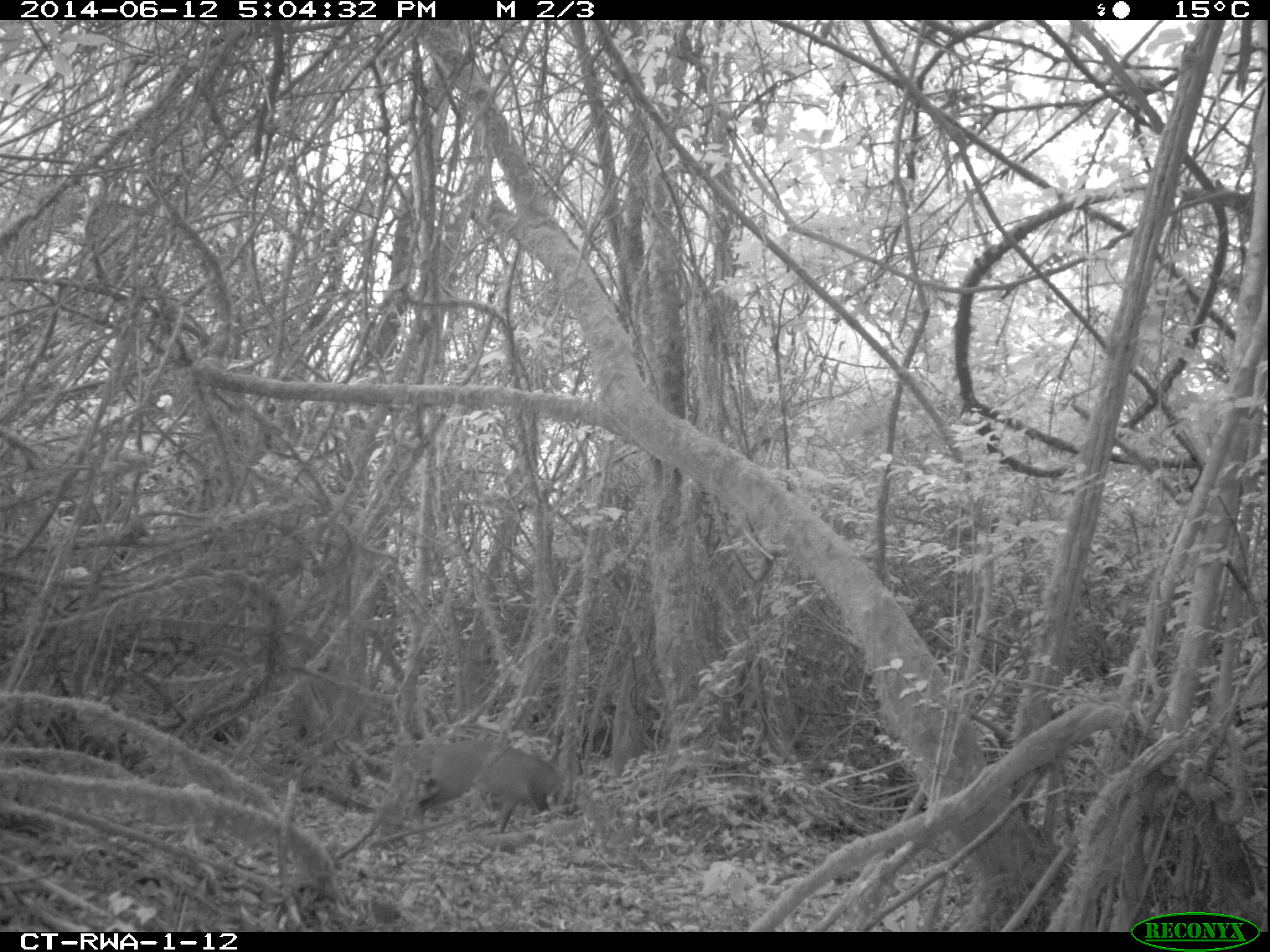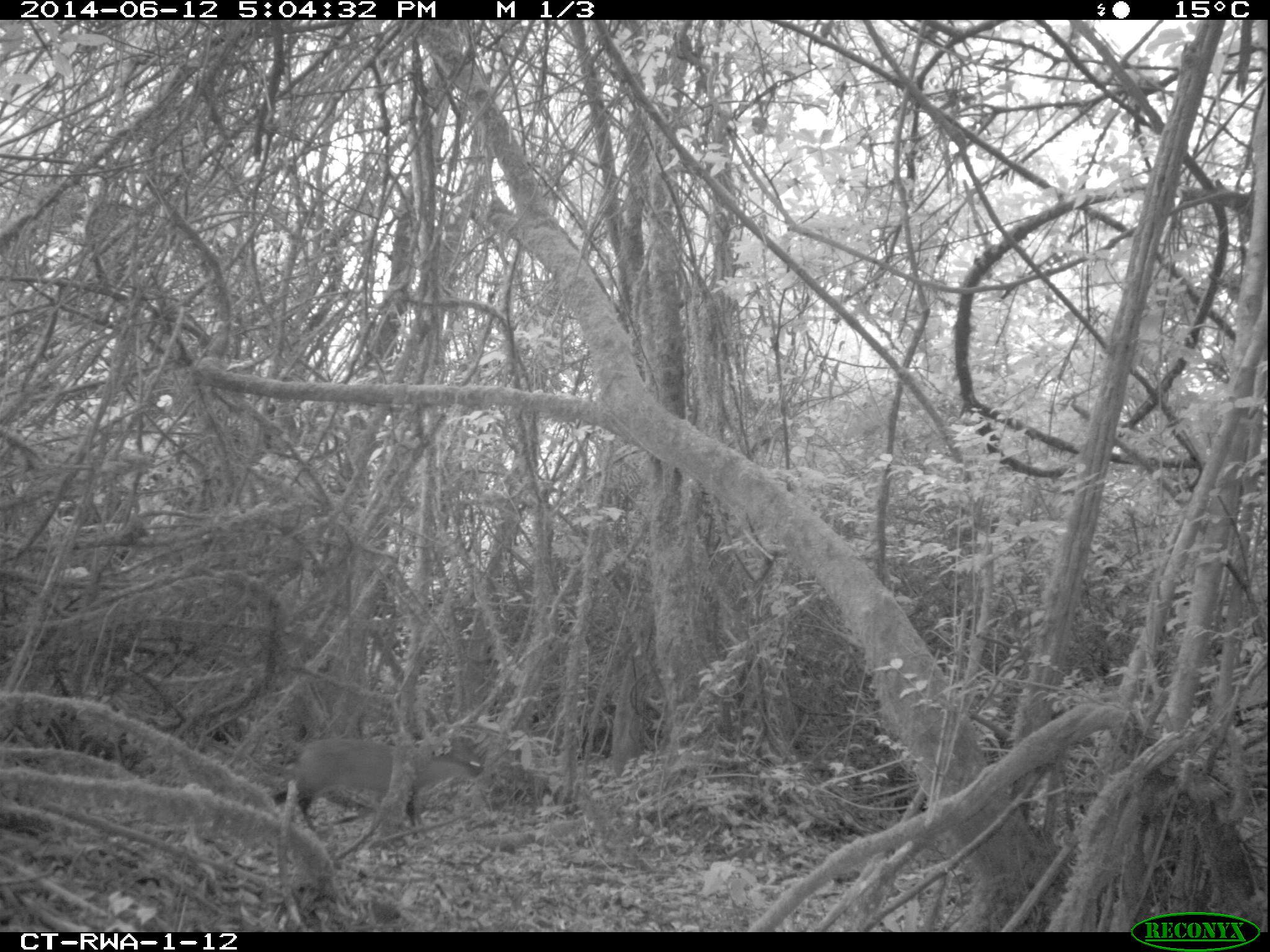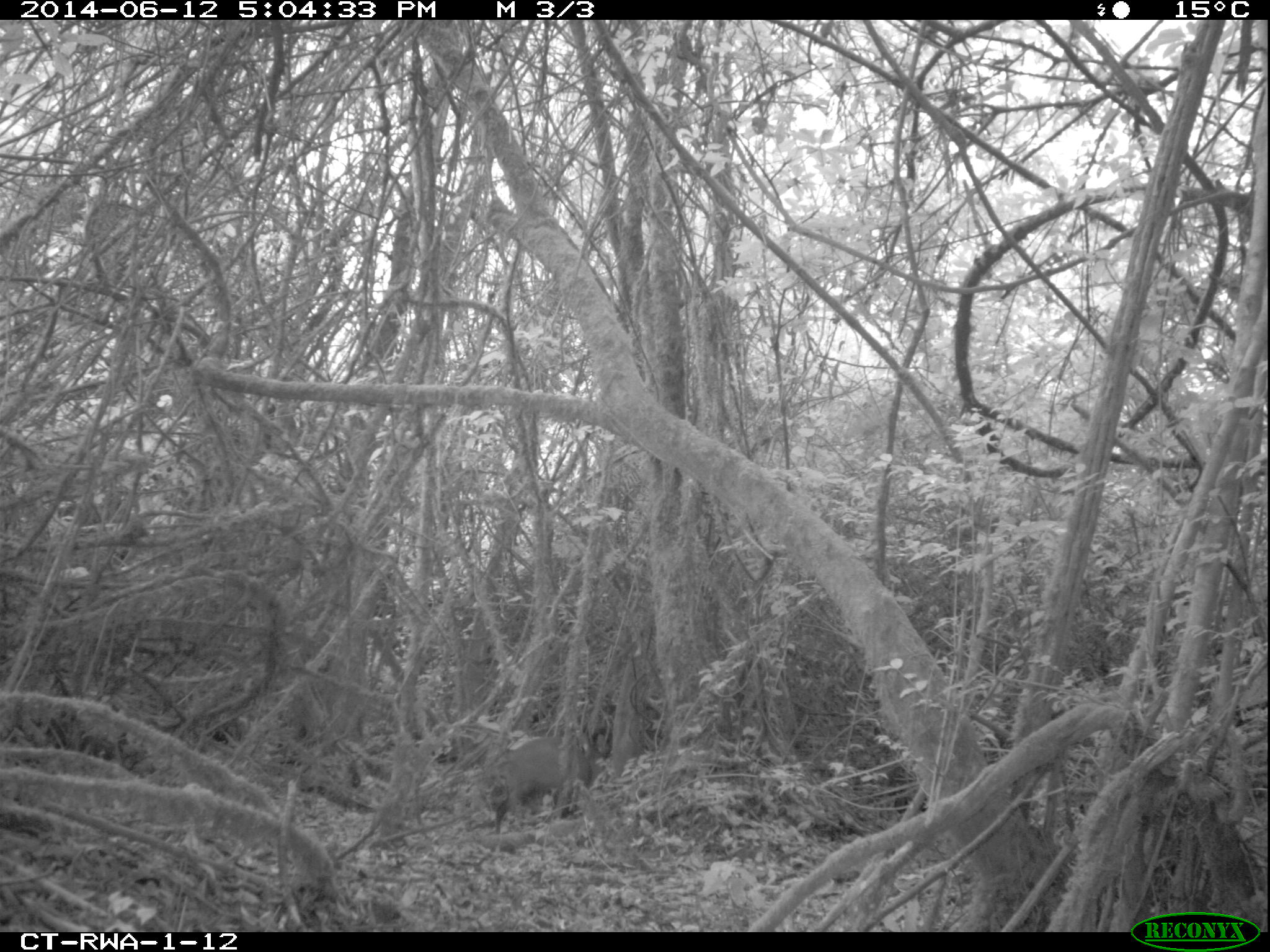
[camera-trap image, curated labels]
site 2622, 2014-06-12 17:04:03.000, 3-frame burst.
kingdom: Animalia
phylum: Chordata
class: Mammalia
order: Artiodactyla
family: Bovidae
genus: Cephalophus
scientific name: Cephalophus nigrifrons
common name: black-fronted duiker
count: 1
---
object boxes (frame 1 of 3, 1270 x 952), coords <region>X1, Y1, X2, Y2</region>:
cephalophus nigrifrons: <region>414, 735, 576, 841</region>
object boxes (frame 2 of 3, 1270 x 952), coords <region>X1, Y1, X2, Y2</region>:
cephalophus nigrifrons: <region>284, 737, 481, 837</region>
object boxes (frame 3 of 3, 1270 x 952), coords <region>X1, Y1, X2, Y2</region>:
cephalophus nigrifrons: <region>493, 735, 593, 835</region>